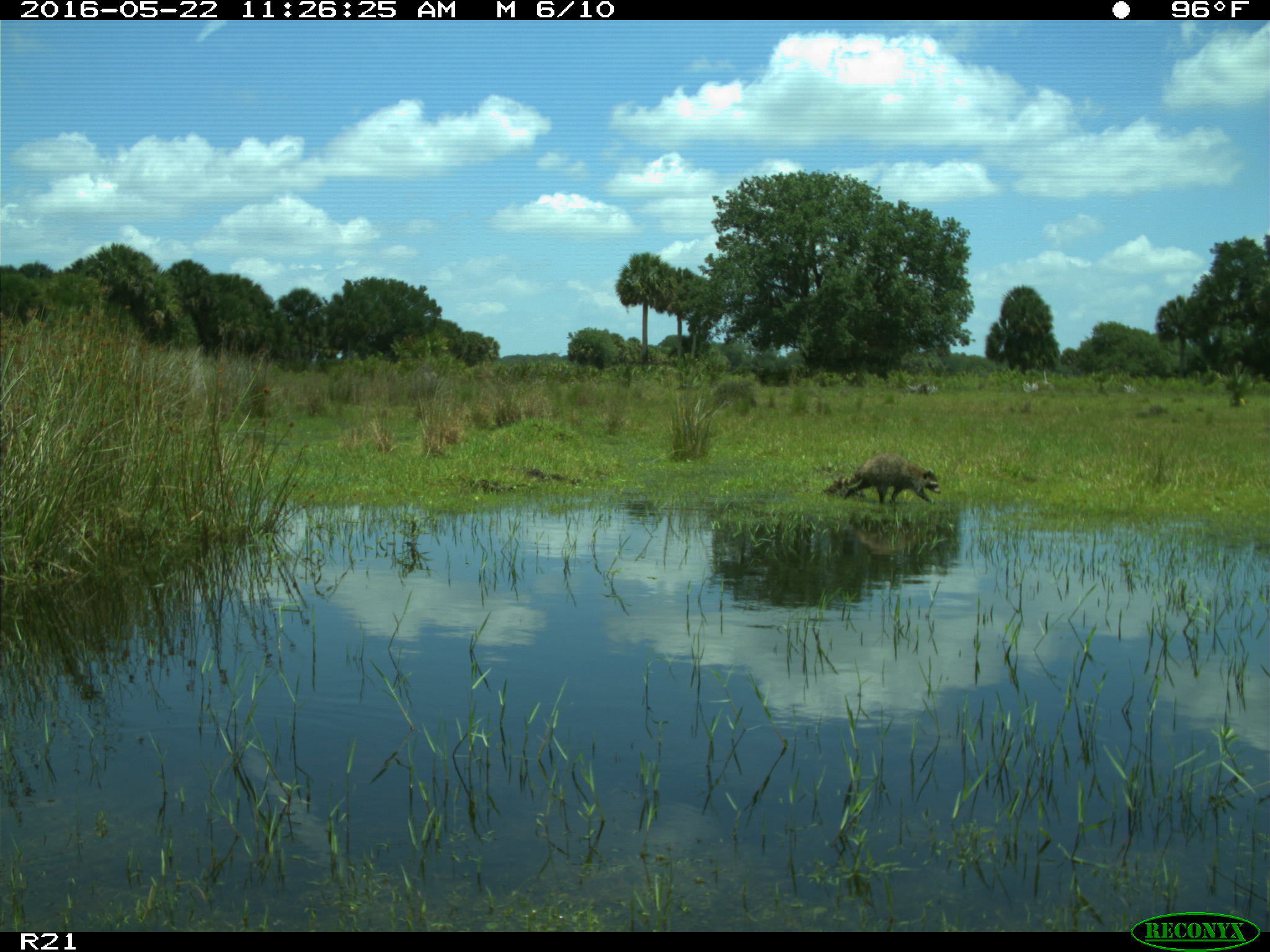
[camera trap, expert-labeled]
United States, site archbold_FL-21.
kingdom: Animalia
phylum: Chordata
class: Mammalia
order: Carnivora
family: Procyonidae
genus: Procyon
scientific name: Procyon lotor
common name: common raccoon